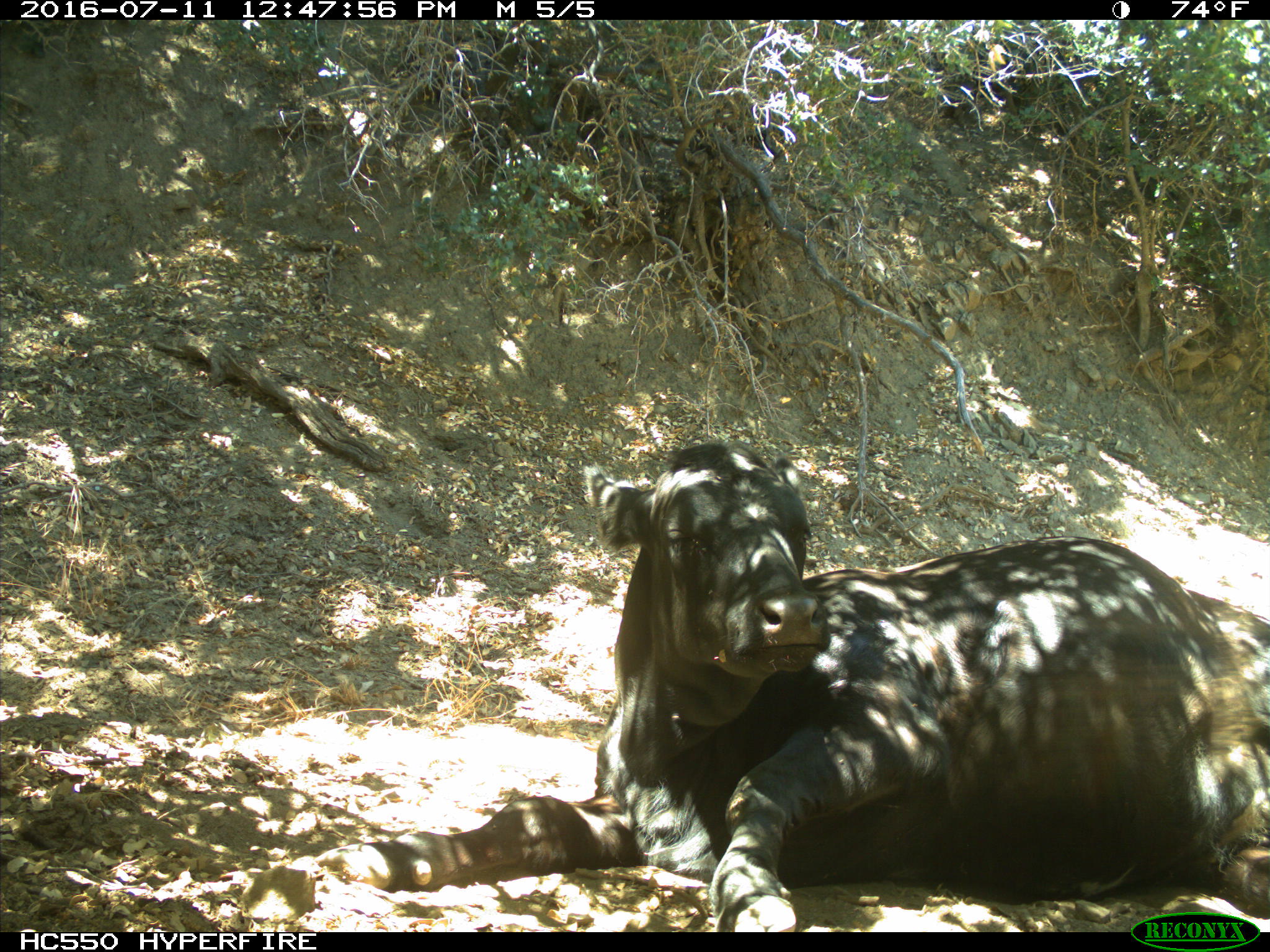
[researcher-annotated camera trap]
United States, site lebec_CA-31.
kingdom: Animalia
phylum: Chordata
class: Mammalia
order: Artiodactyla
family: Bovidae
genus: Bos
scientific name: Bos taurus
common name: domestic cow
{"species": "Bos taurus (domestic cow)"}